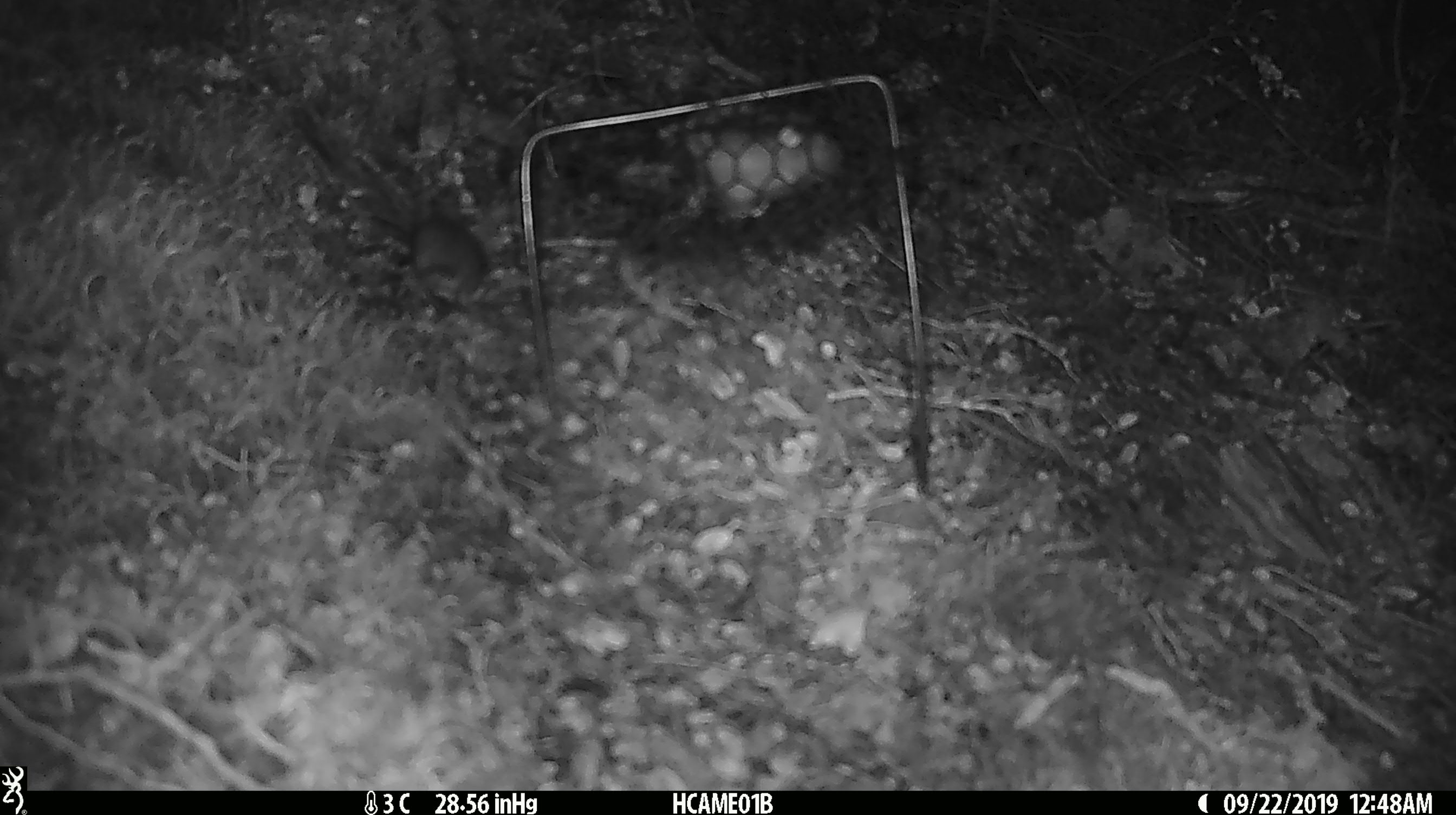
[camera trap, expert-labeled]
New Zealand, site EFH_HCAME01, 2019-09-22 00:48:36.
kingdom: Animalia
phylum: Chordata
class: Mammalia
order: Rodentia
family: Muridae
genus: Mus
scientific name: Mus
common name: mouse